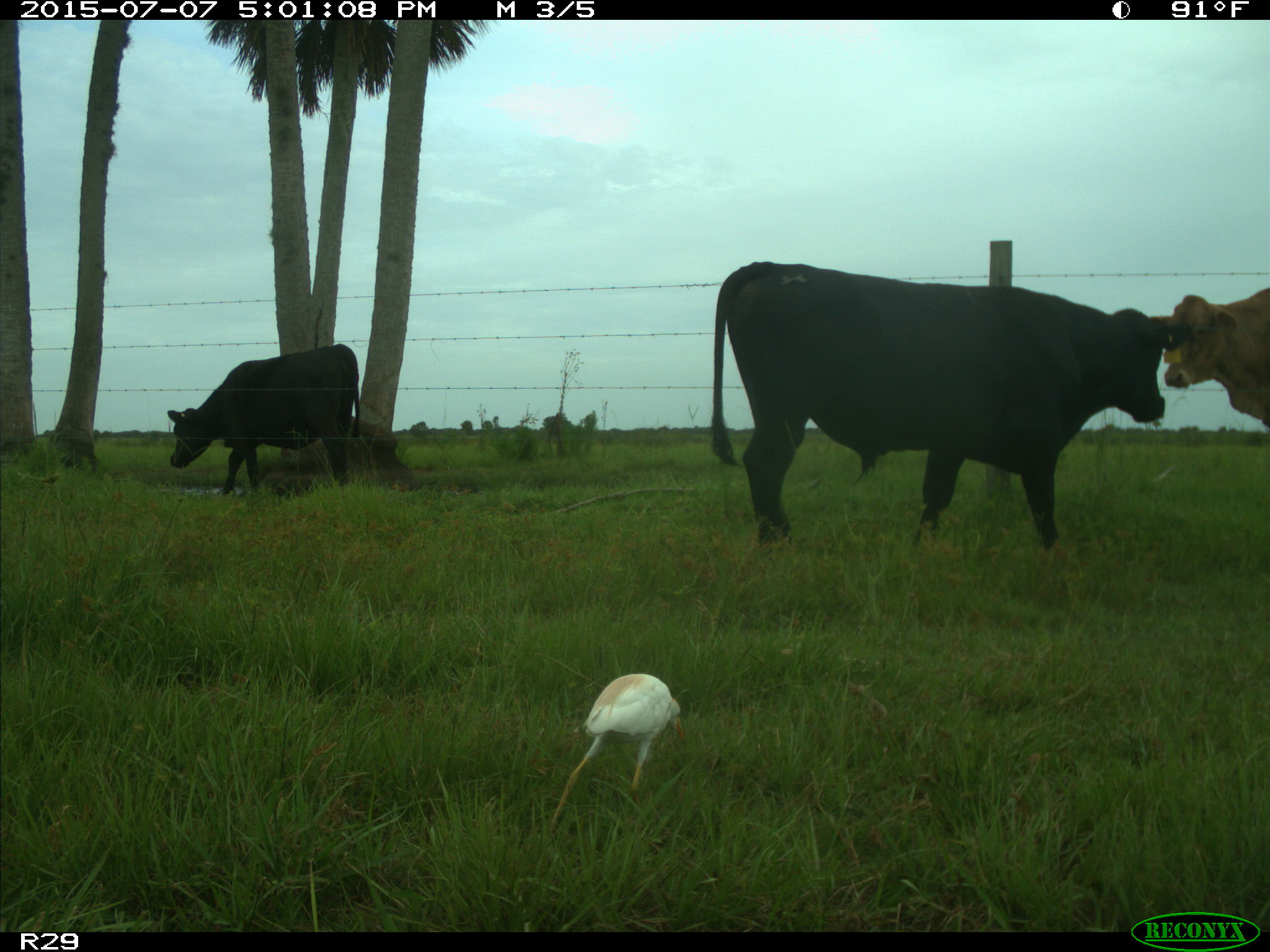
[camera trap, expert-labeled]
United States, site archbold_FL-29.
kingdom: Animalia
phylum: Chordata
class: Mammalia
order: Artiodactyla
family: Bovidae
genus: Bos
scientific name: Bos taurus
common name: domestic cow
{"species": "Bos taurus (domestic cow)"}